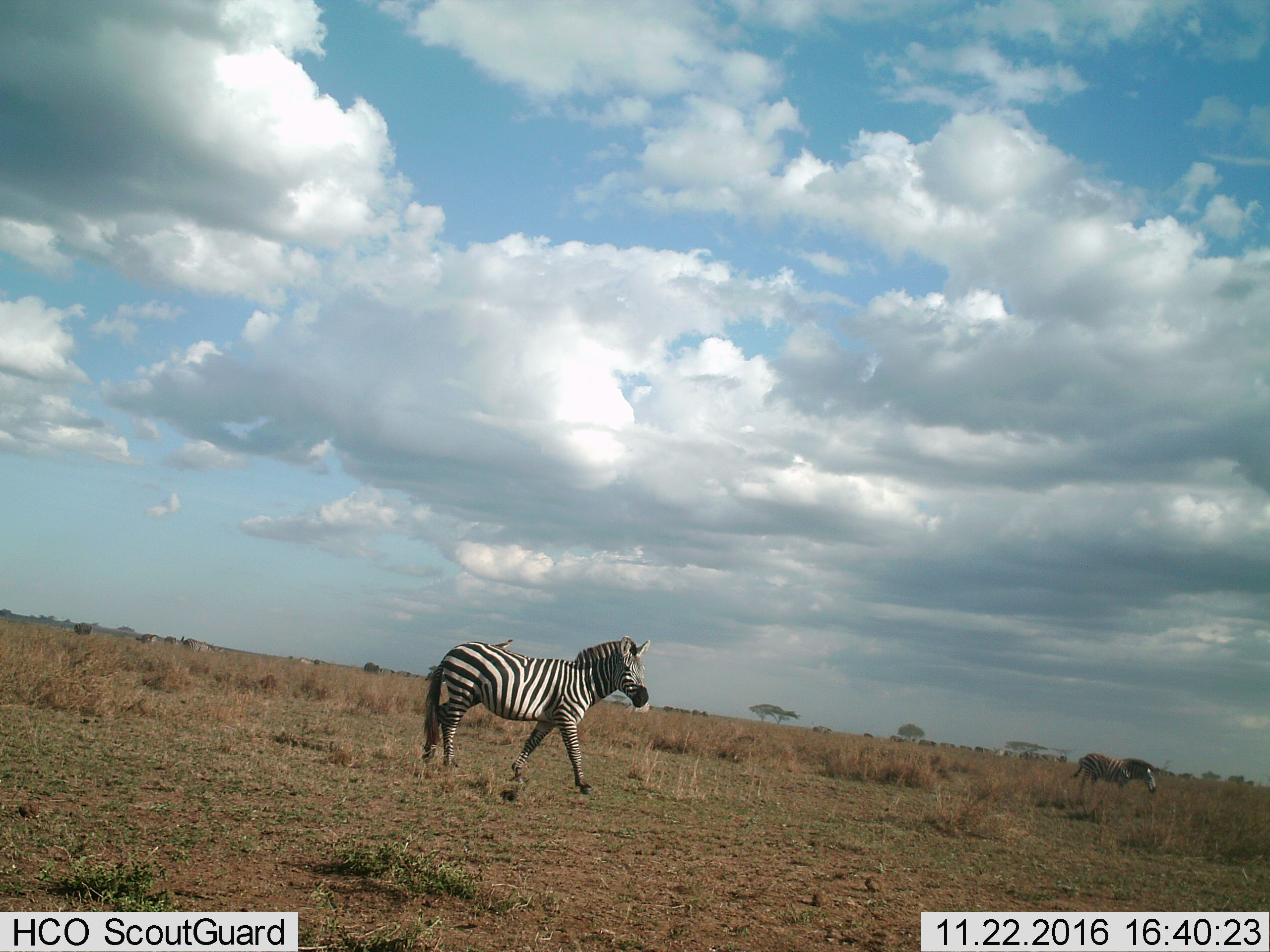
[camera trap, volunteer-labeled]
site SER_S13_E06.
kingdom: Animalia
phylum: Chordata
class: Mammalia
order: Perissodactyla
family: Equidae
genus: Equus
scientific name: Equus quagga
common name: plains zebra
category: zebraplains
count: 2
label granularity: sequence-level